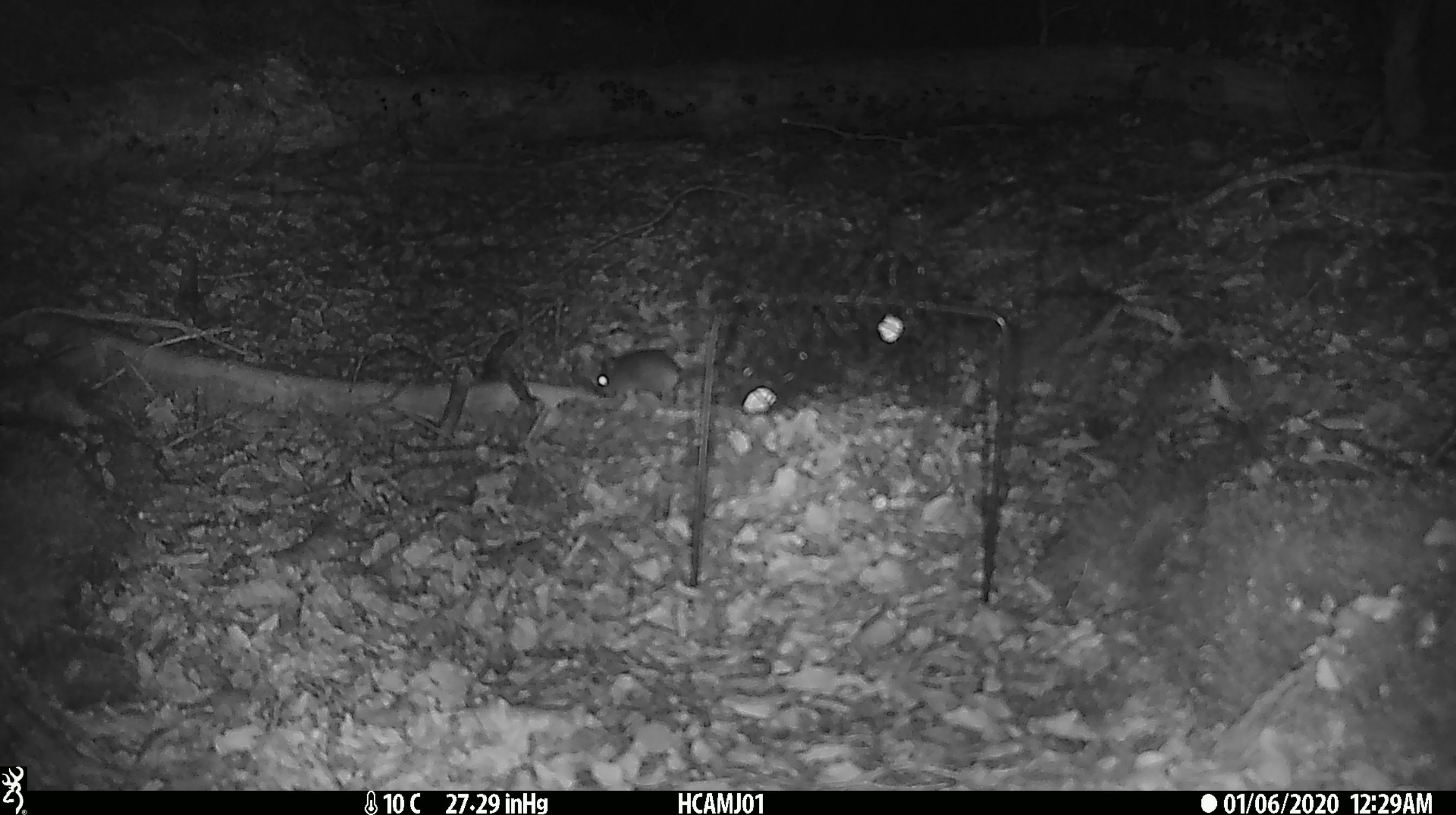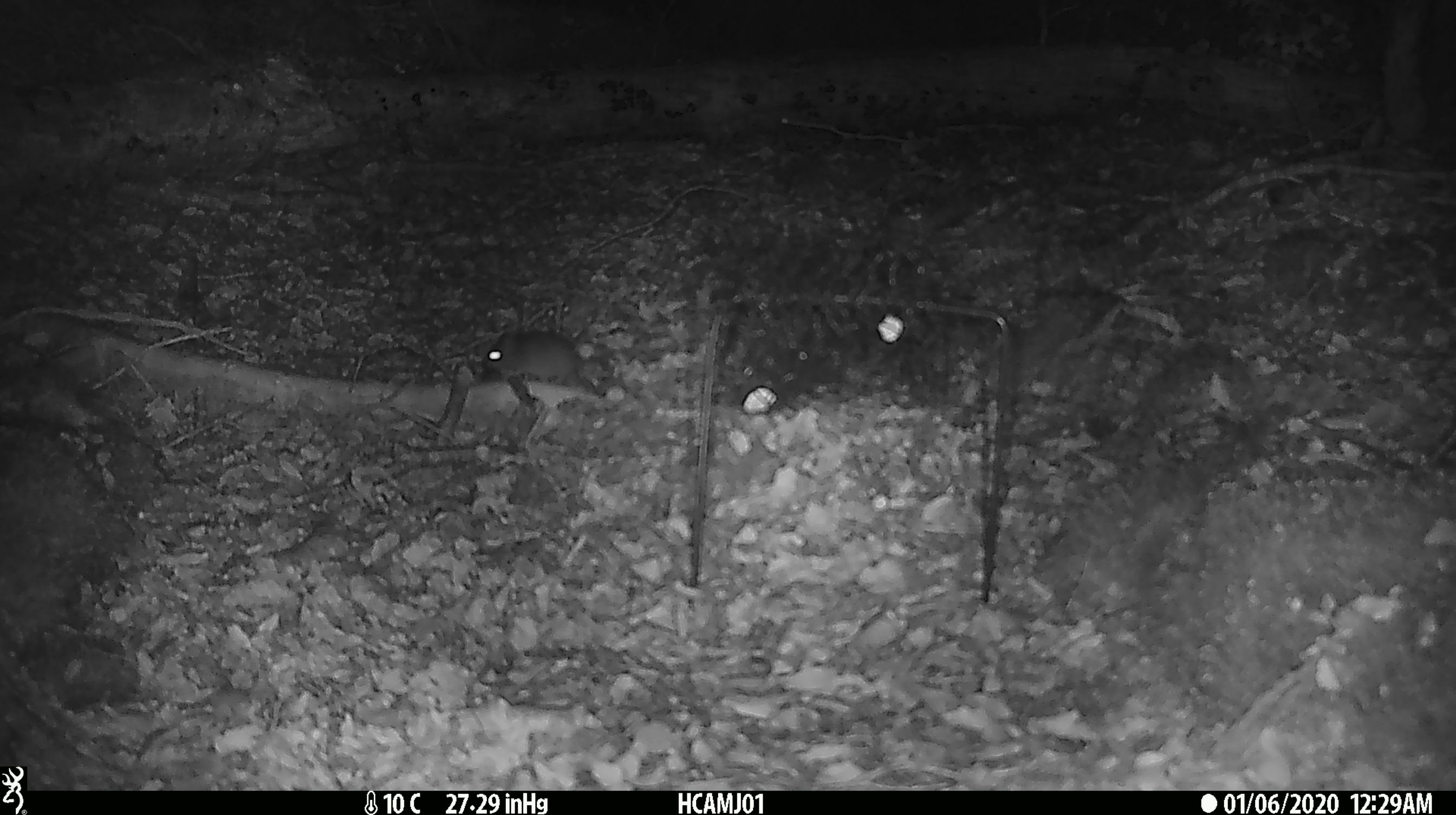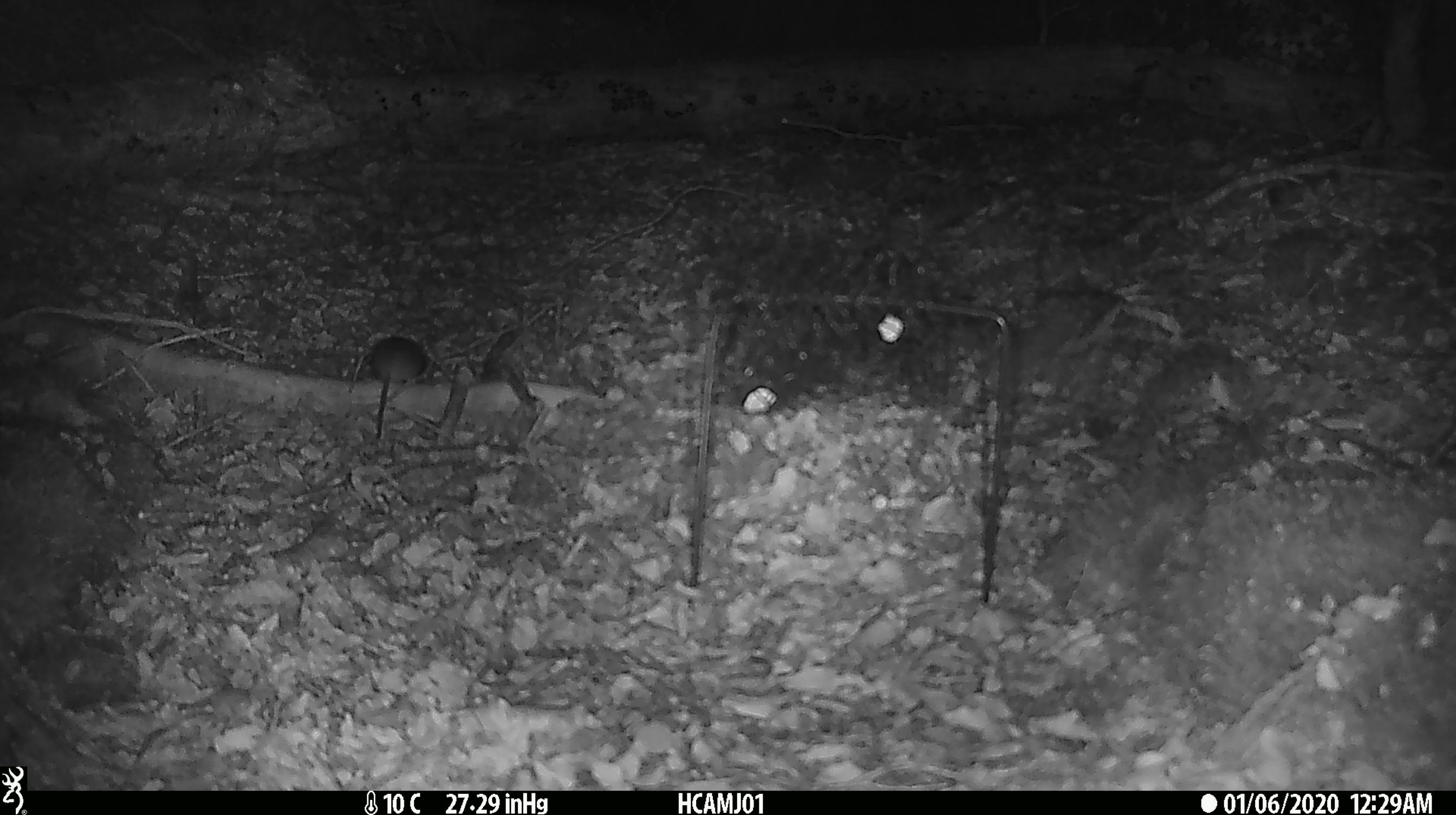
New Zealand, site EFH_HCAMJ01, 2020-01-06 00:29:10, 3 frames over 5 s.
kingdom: Animalia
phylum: Chordata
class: Mammalia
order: Rodentia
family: Muridae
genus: Mus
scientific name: Mus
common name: mouse